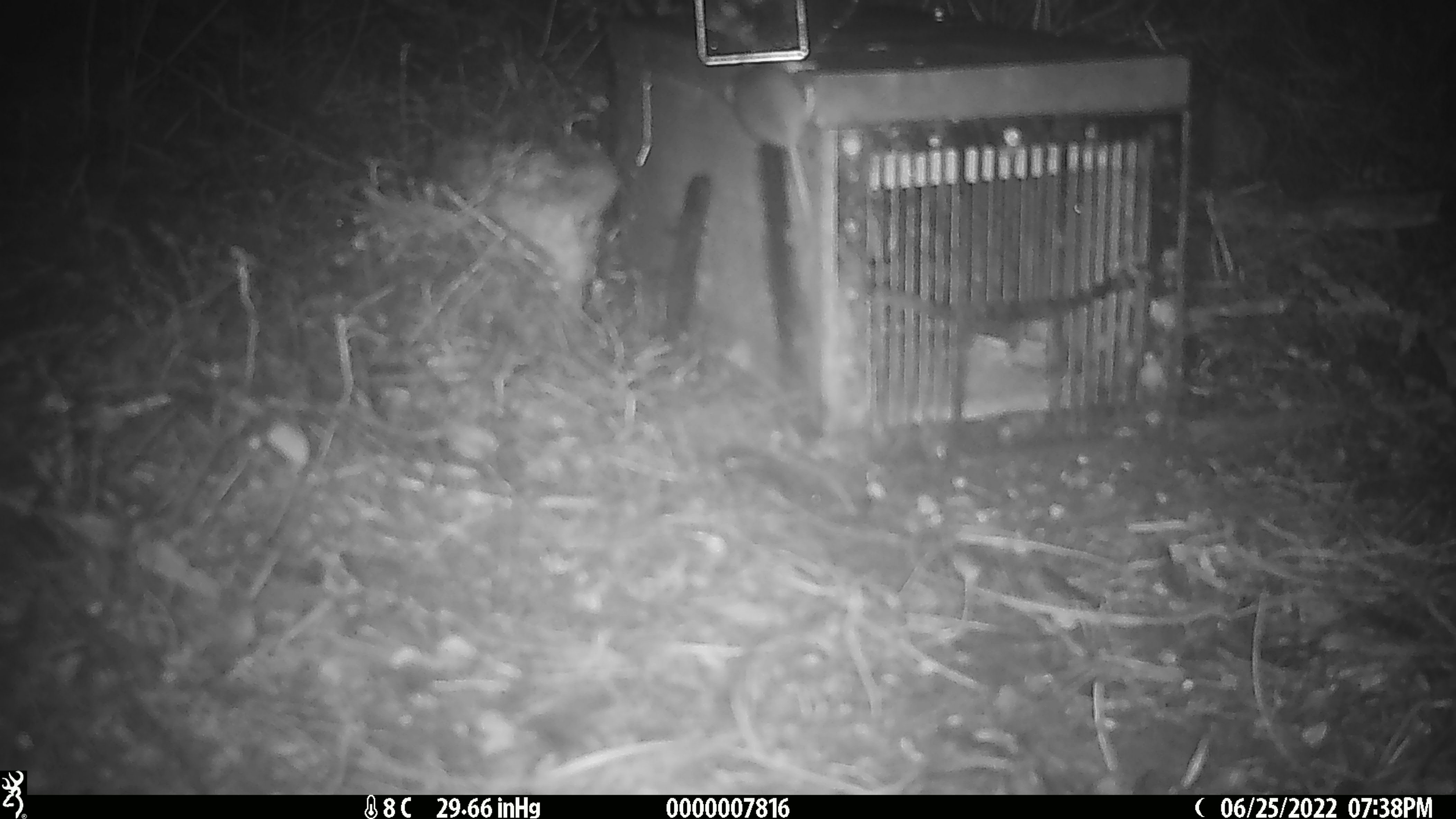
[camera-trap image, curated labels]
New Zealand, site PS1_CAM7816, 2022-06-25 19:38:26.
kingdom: Animalia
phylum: Chordata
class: Mammalia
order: Rodentia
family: Muridae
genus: Mus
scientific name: Mus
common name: mouse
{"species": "mouse (Mus)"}